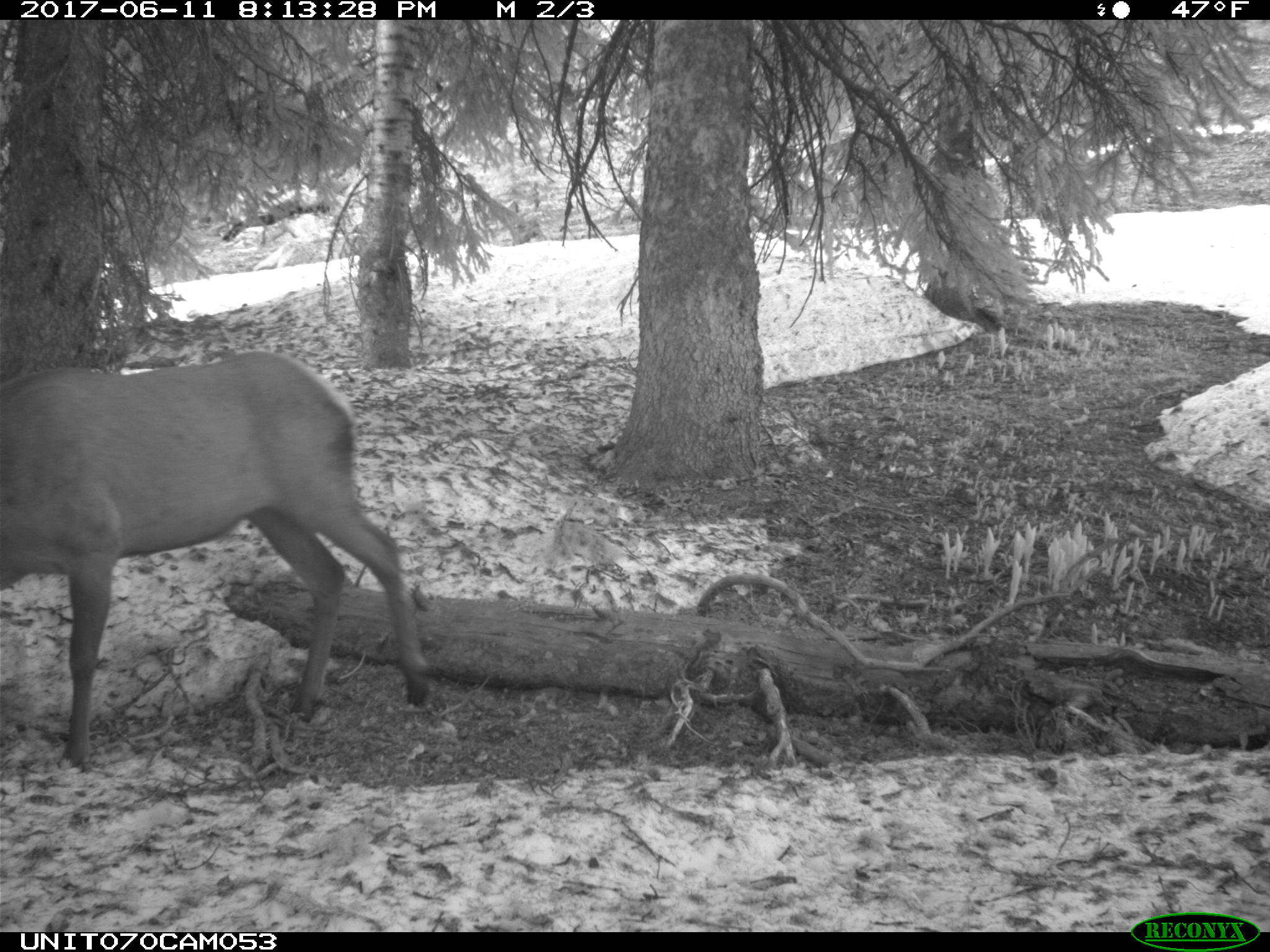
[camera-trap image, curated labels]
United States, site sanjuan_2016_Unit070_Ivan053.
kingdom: Animalia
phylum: Chordata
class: Mammalia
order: Artiodactyla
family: Cervidae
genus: Cervus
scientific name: Cervus elaphus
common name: red deer